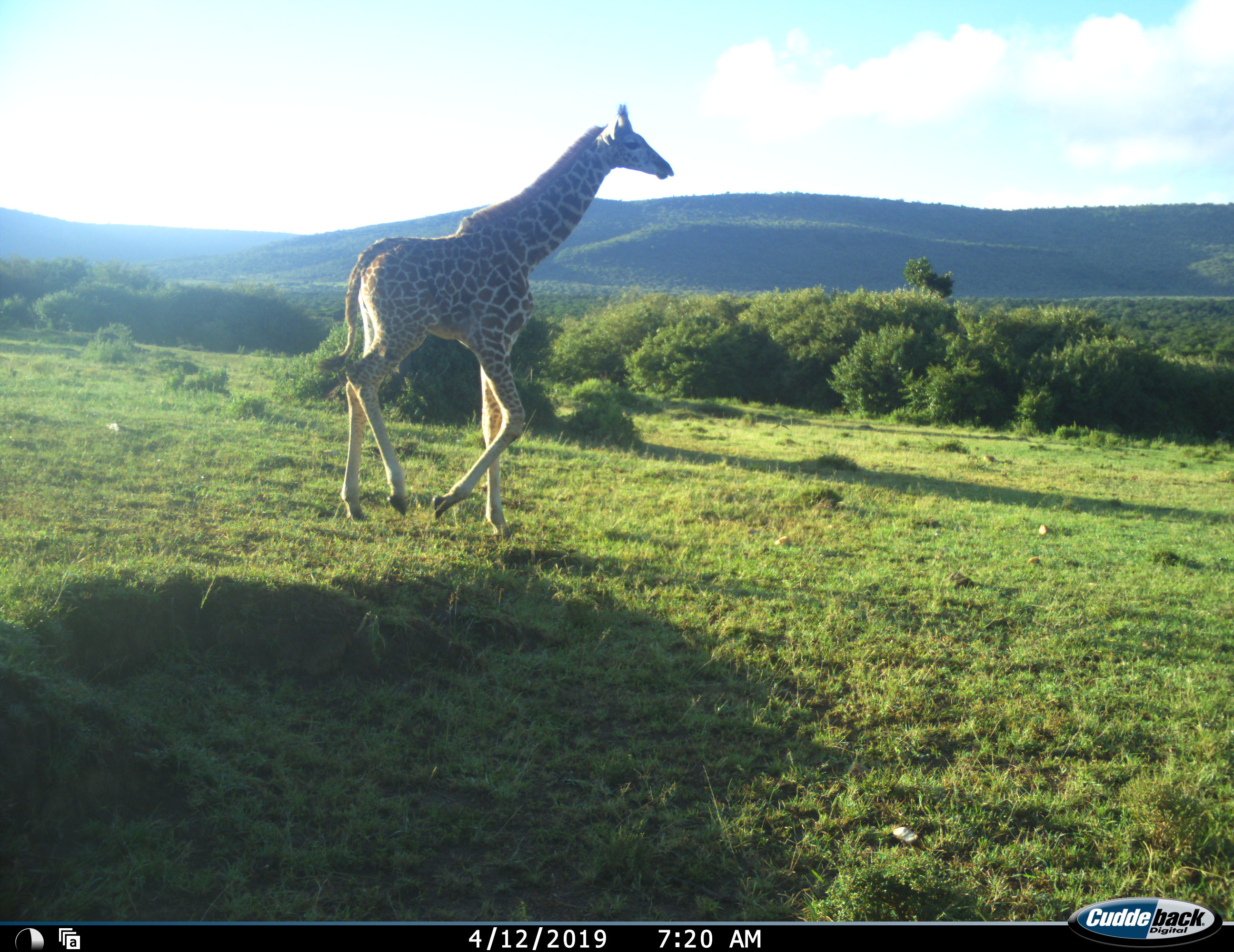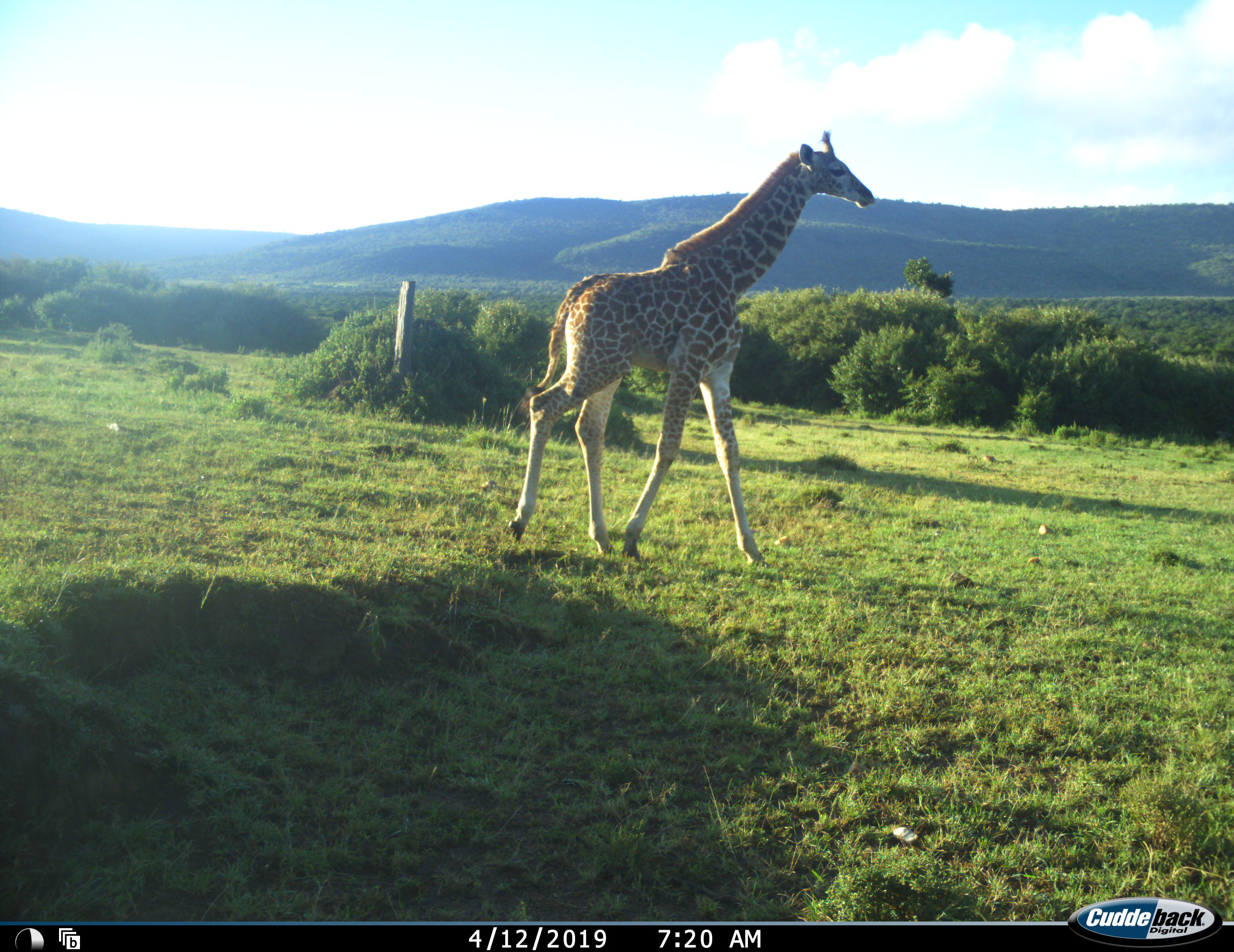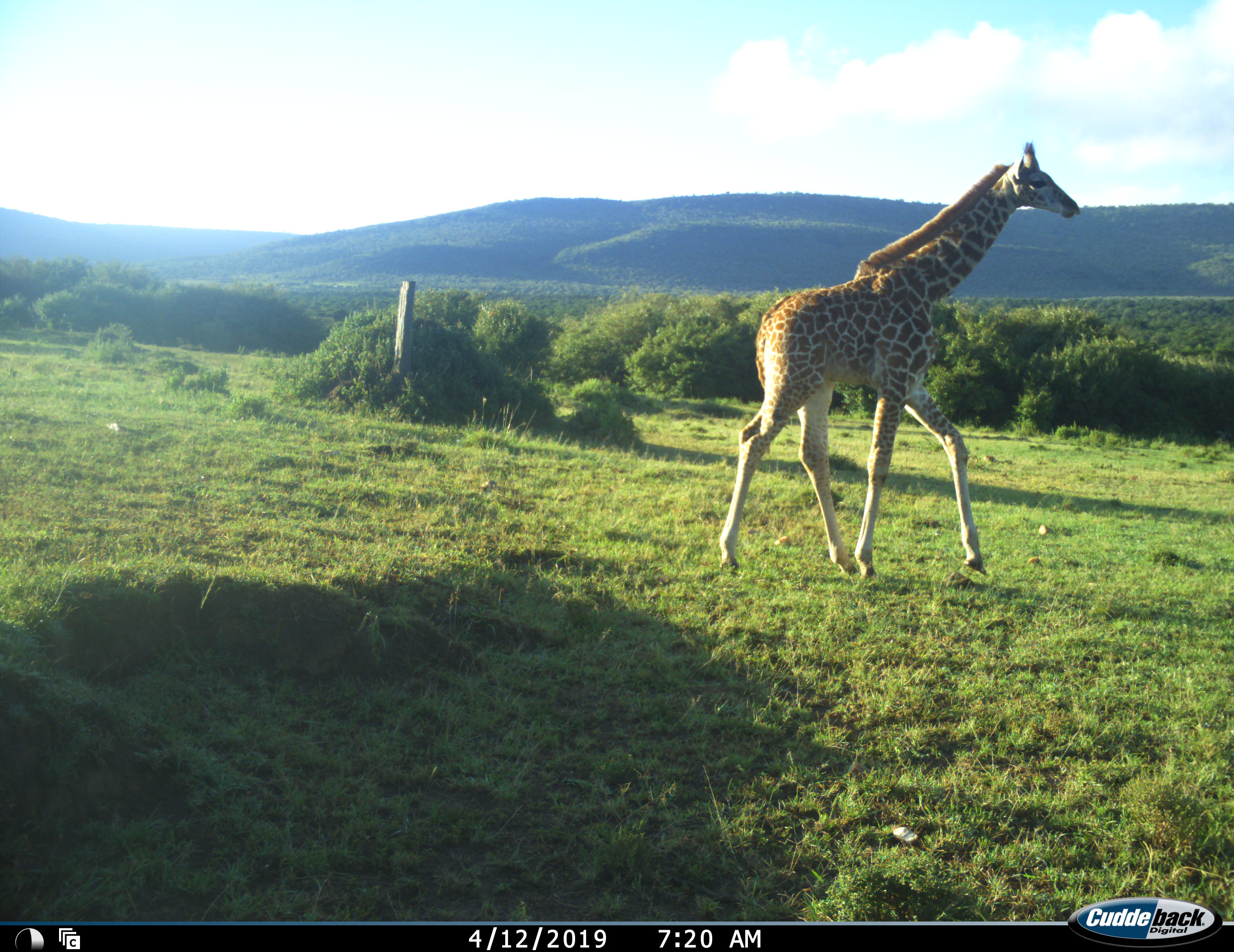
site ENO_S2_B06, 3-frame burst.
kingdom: Animalia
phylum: Chordata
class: Mammalia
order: Artiodactyla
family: Giraffidae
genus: Giraffa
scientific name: Giraffa camelopardalis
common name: giraffe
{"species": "giraffe (Giraffa camelopardalis)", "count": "1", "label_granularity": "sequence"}